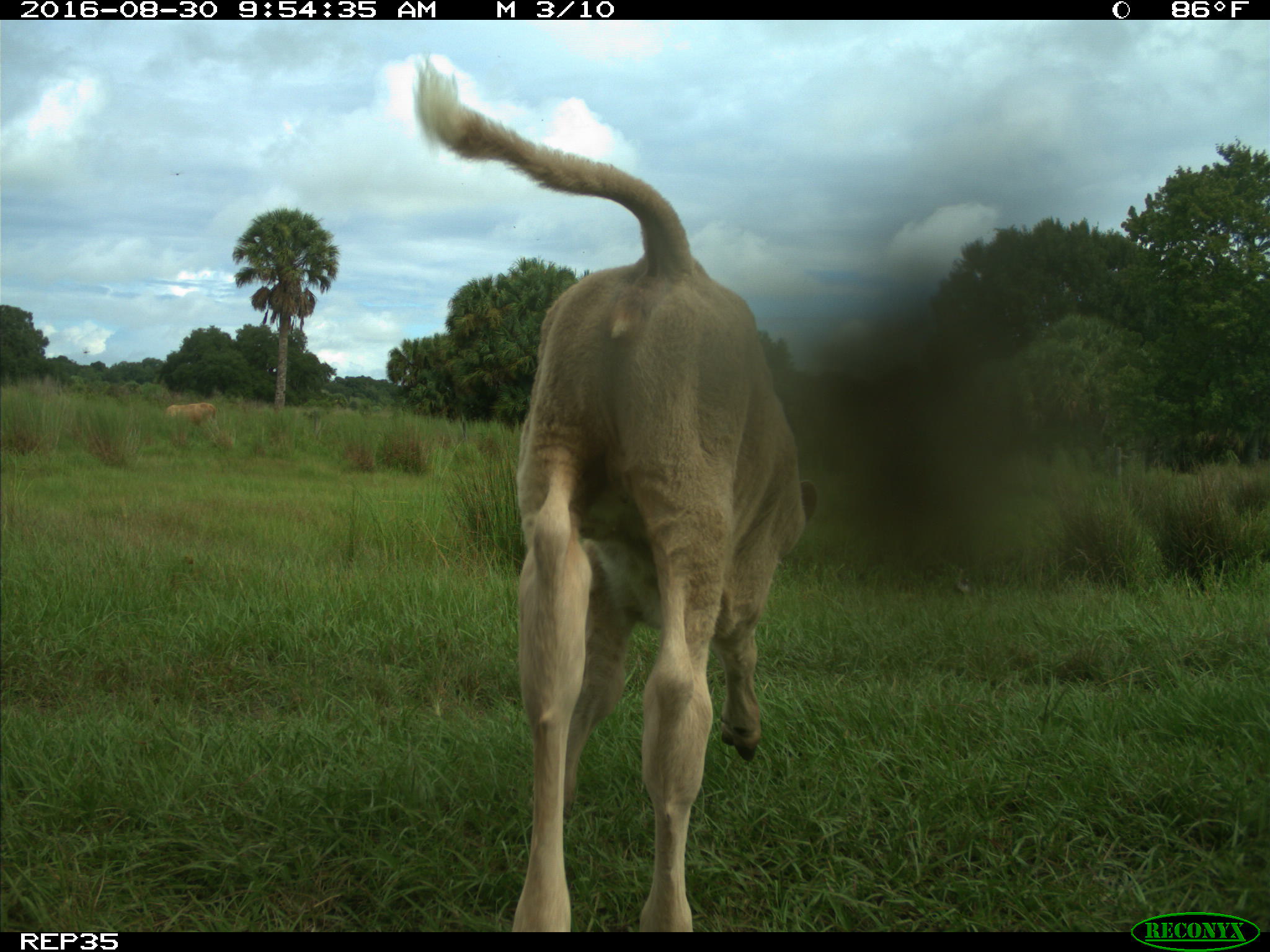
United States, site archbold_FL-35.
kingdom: Animalia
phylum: Chordata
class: Mammalia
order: Artiodactyla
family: Bovidae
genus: Bos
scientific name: Bos taurus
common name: domestic cow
Bos taurus (domestic cow).